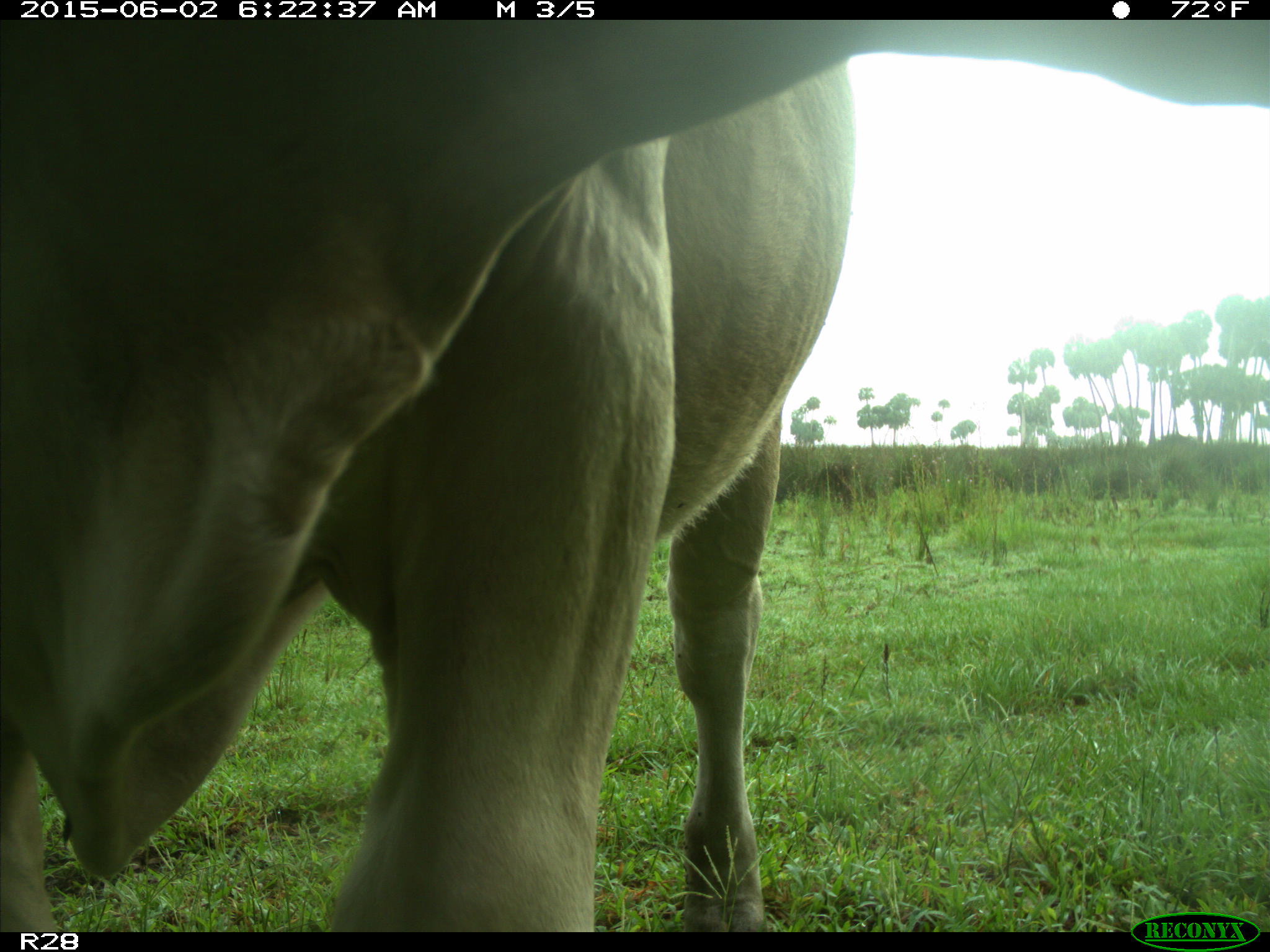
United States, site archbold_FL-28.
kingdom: Animalia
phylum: Chordata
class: Mammalia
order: Artiodactyla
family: Bovidae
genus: Bos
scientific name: Bos taurus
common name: domestic cow